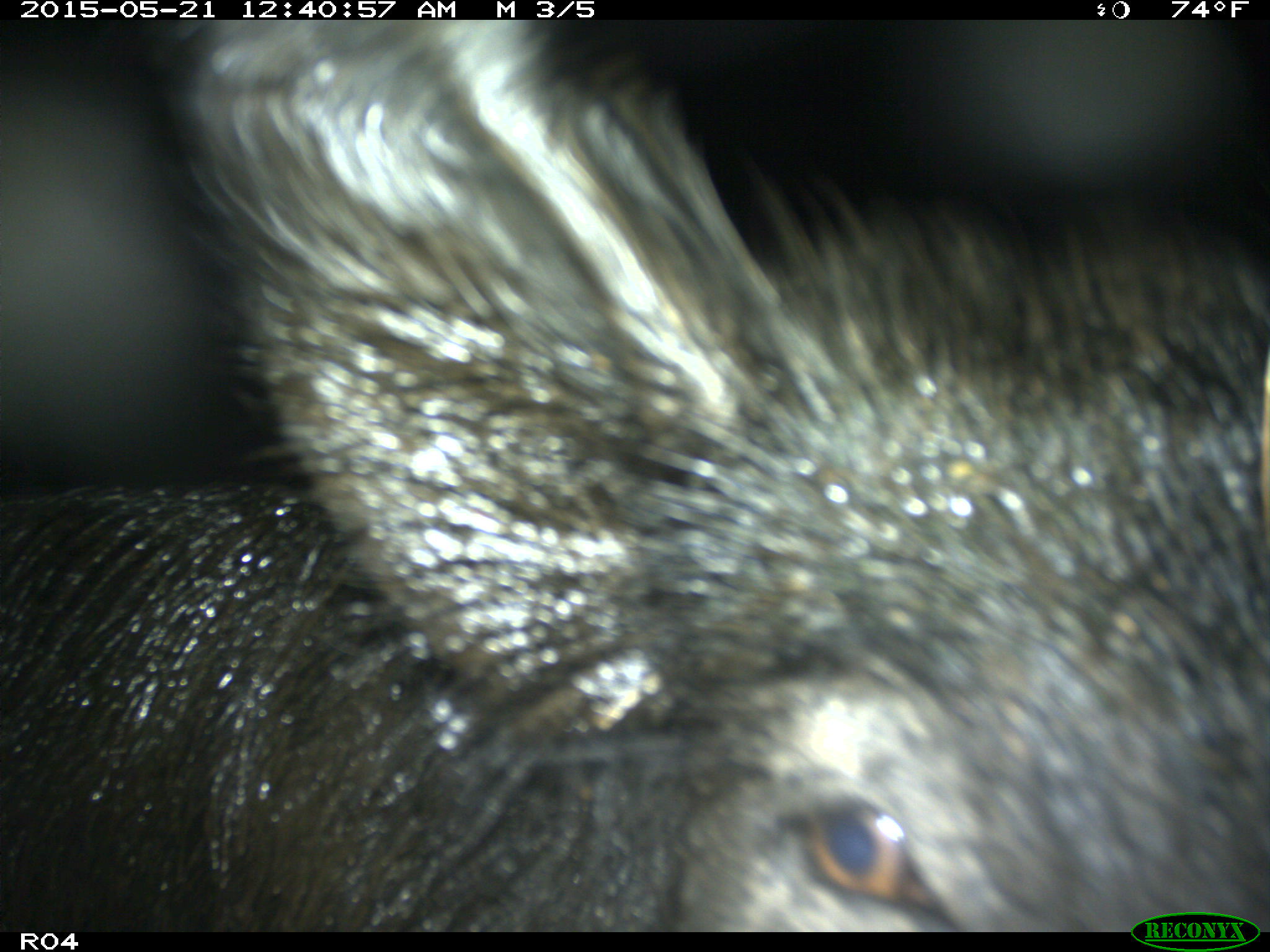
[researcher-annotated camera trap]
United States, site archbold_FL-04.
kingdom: Animalia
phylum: Chordata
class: Mammalia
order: Artiodactyla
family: Suidae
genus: Sus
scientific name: Sus scrofa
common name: wild boar